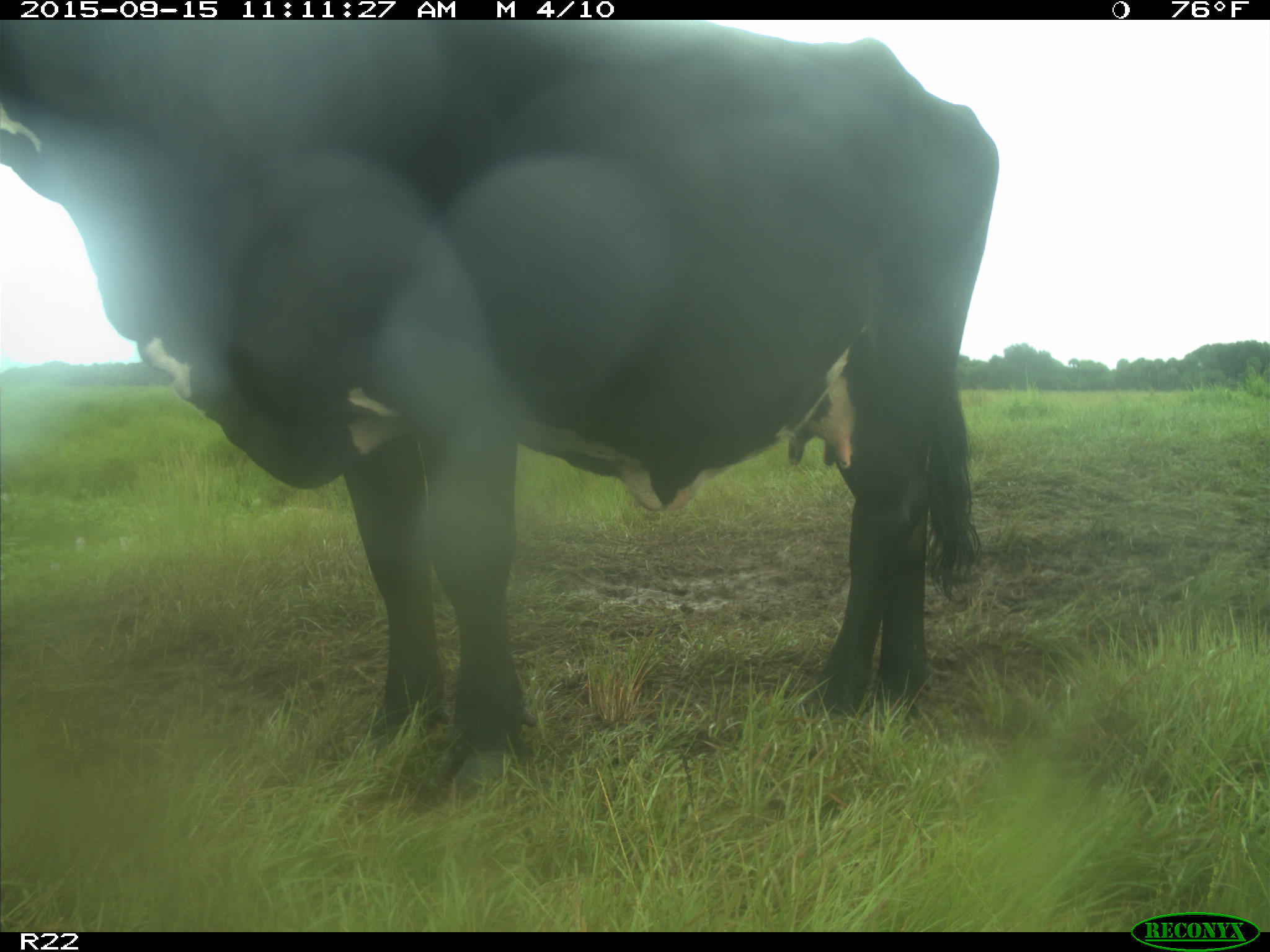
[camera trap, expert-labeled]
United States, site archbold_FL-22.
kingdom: Animalia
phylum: Chordata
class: Mammalia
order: Artiodactyla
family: Bovidae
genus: Bos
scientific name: Bos taurus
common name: domestic cow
Bos taurus (domestic cow).